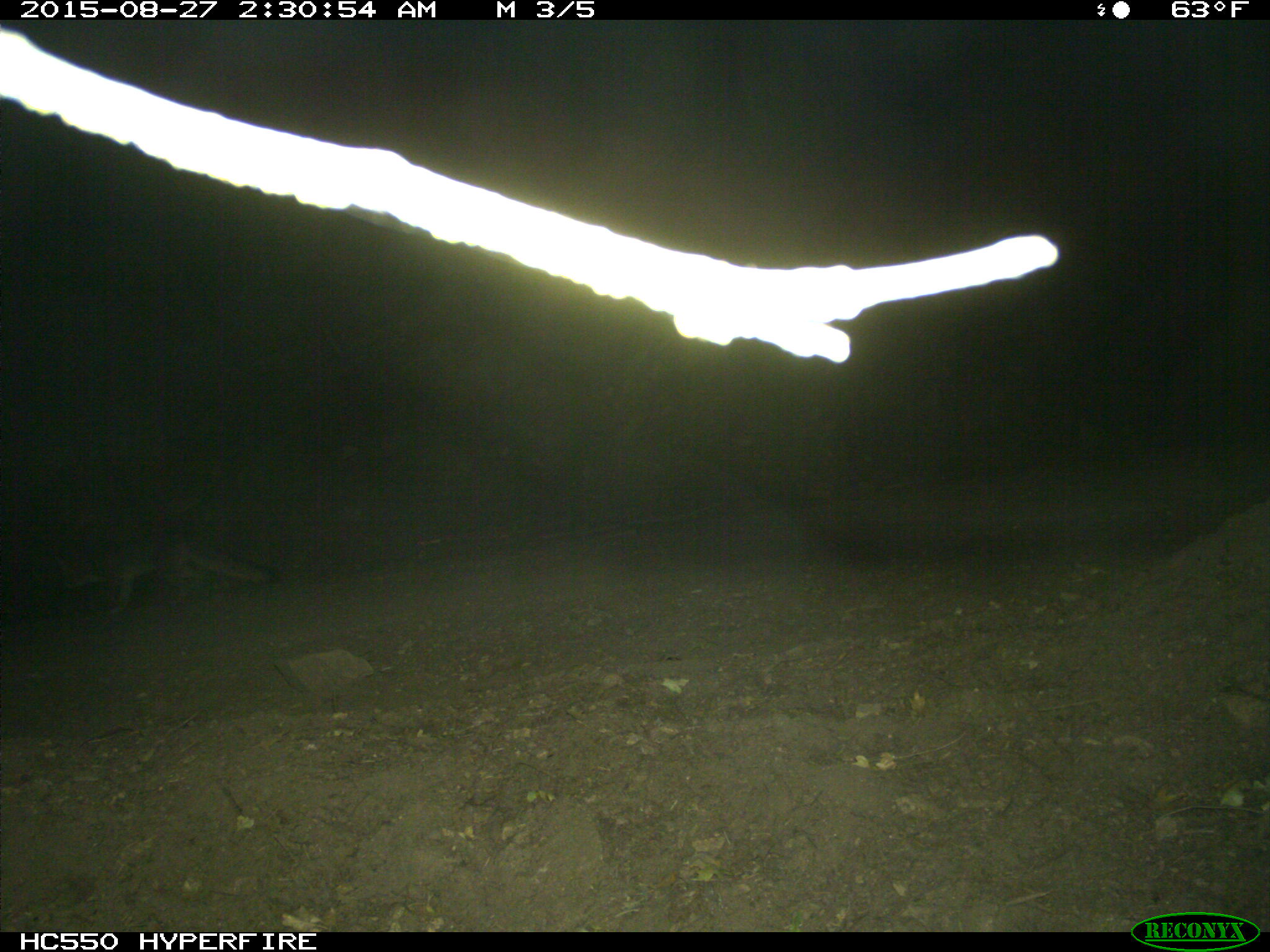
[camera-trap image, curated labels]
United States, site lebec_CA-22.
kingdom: Animalia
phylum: Chordata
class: Mammalia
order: Carnivora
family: Canidae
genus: Urocyon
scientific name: Urocyon cinereoargenteus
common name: gray fox